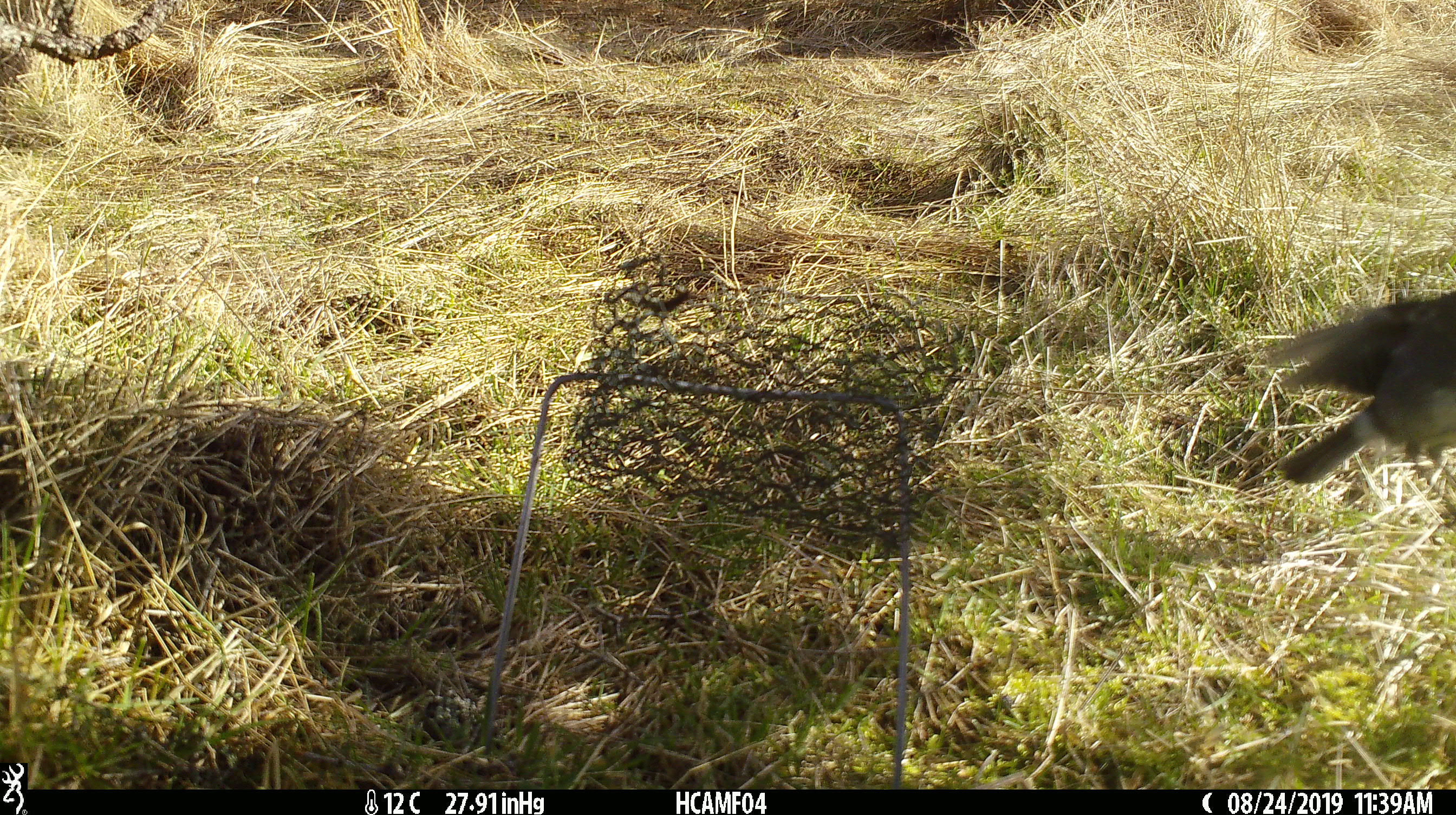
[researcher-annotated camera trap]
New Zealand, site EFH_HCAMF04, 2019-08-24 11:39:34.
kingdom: Animalia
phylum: Chordata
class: Aves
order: Passeriformes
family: Petroicidae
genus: Petroica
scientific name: Petroica macrocephala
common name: tomtit